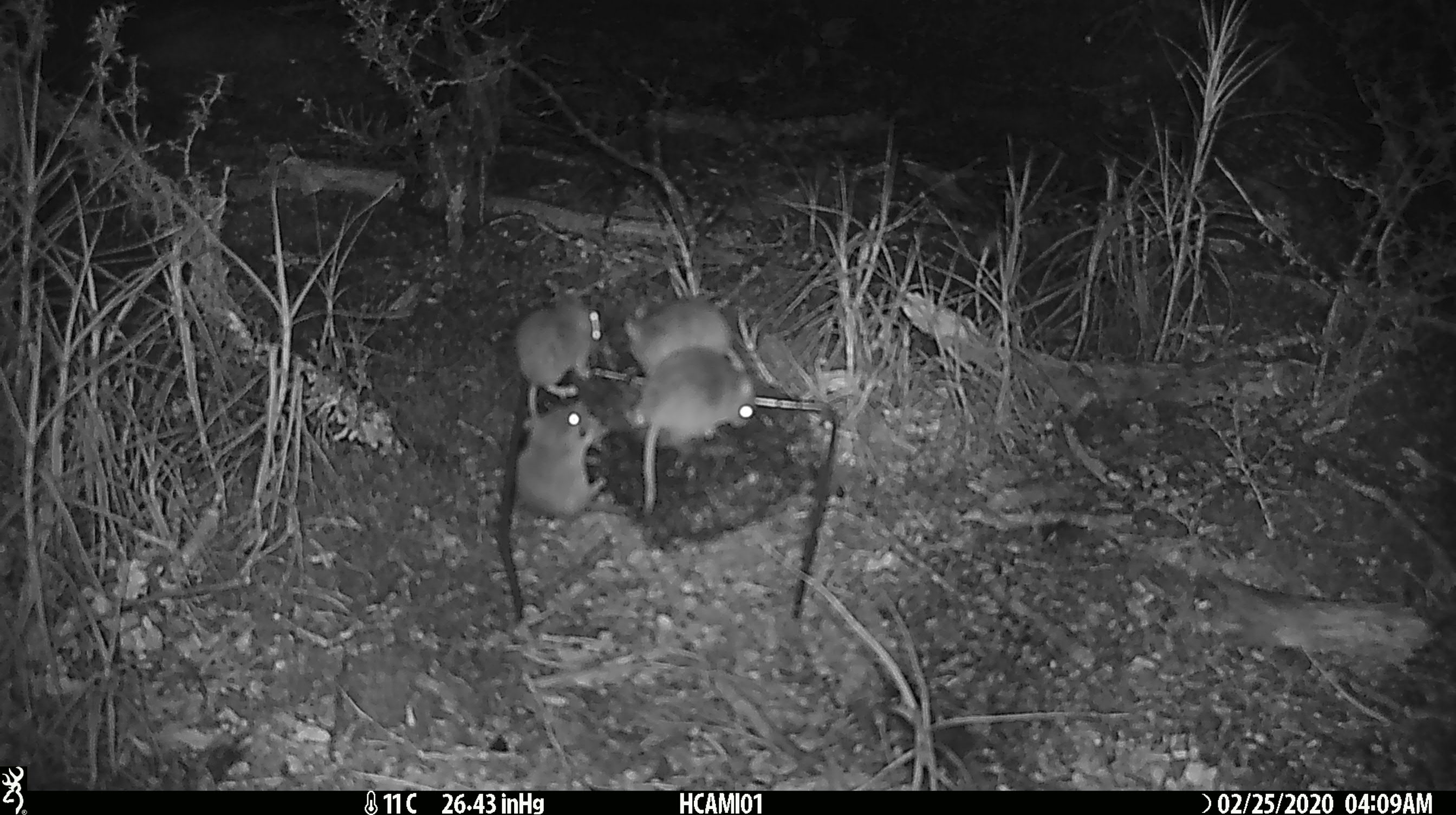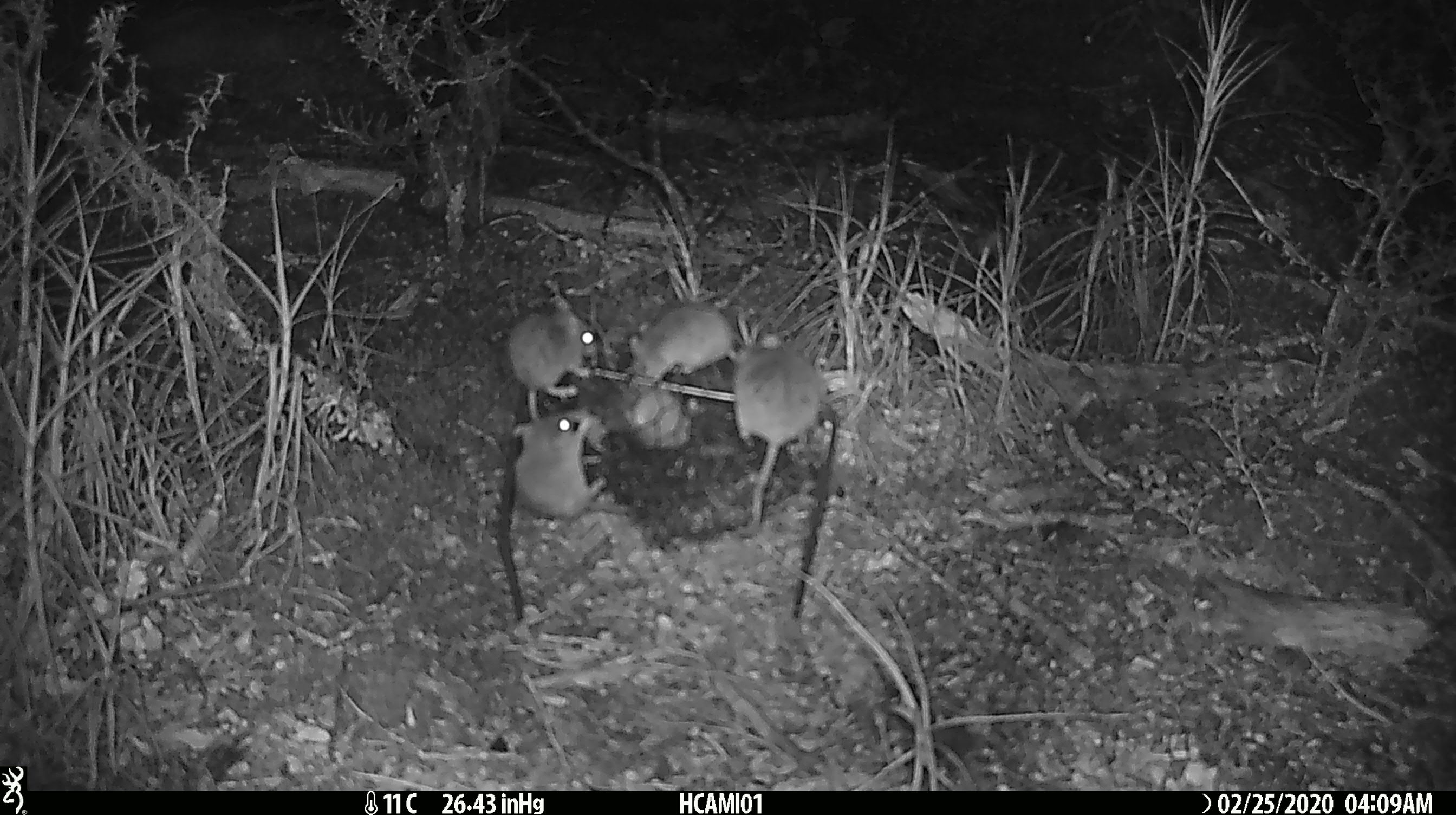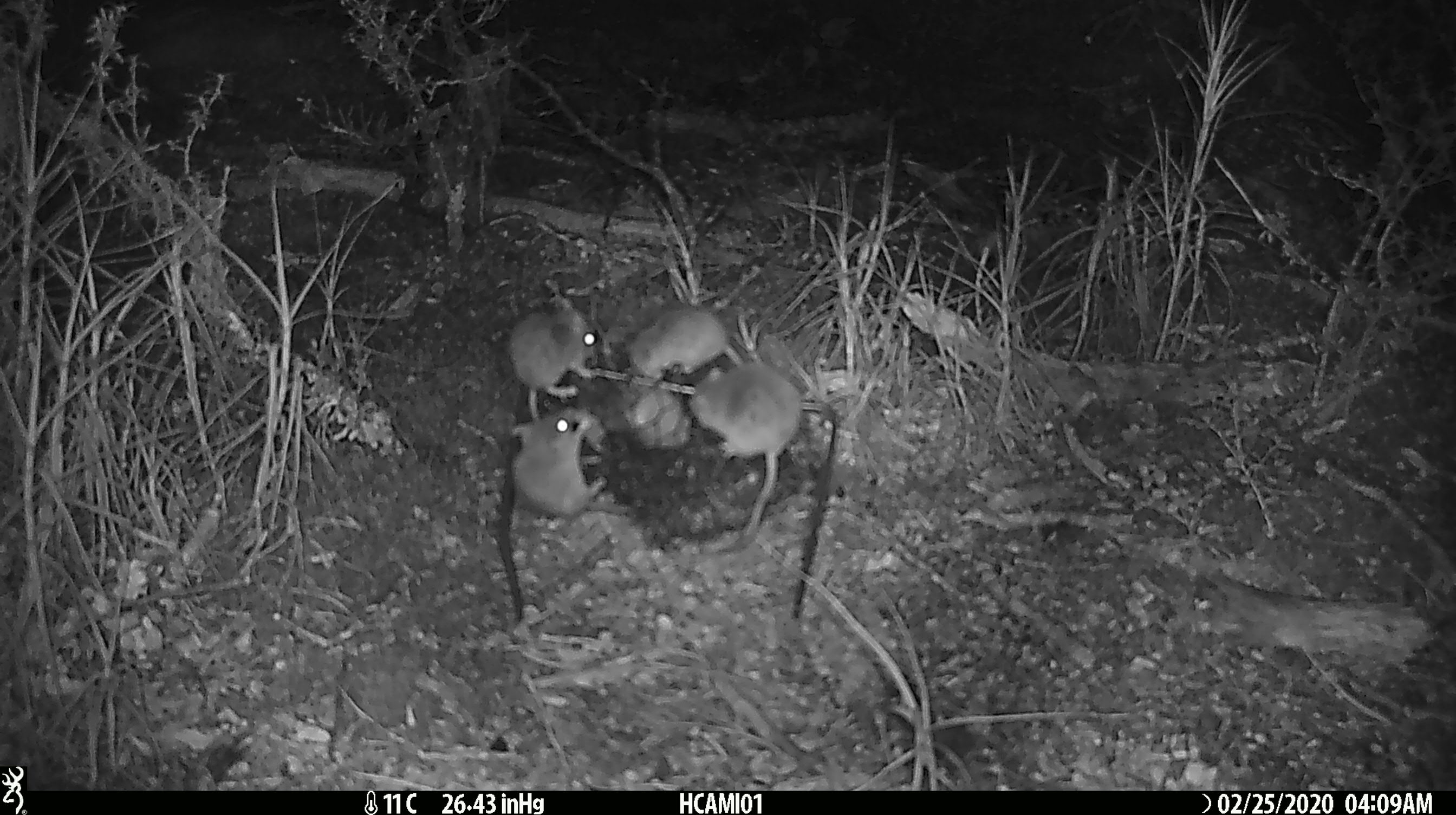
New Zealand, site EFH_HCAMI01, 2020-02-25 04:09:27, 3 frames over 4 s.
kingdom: Animalia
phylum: Chordata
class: Mammalia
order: Rodentia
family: Muridae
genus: Mus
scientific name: Mus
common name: mouse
Mouse (Mus).